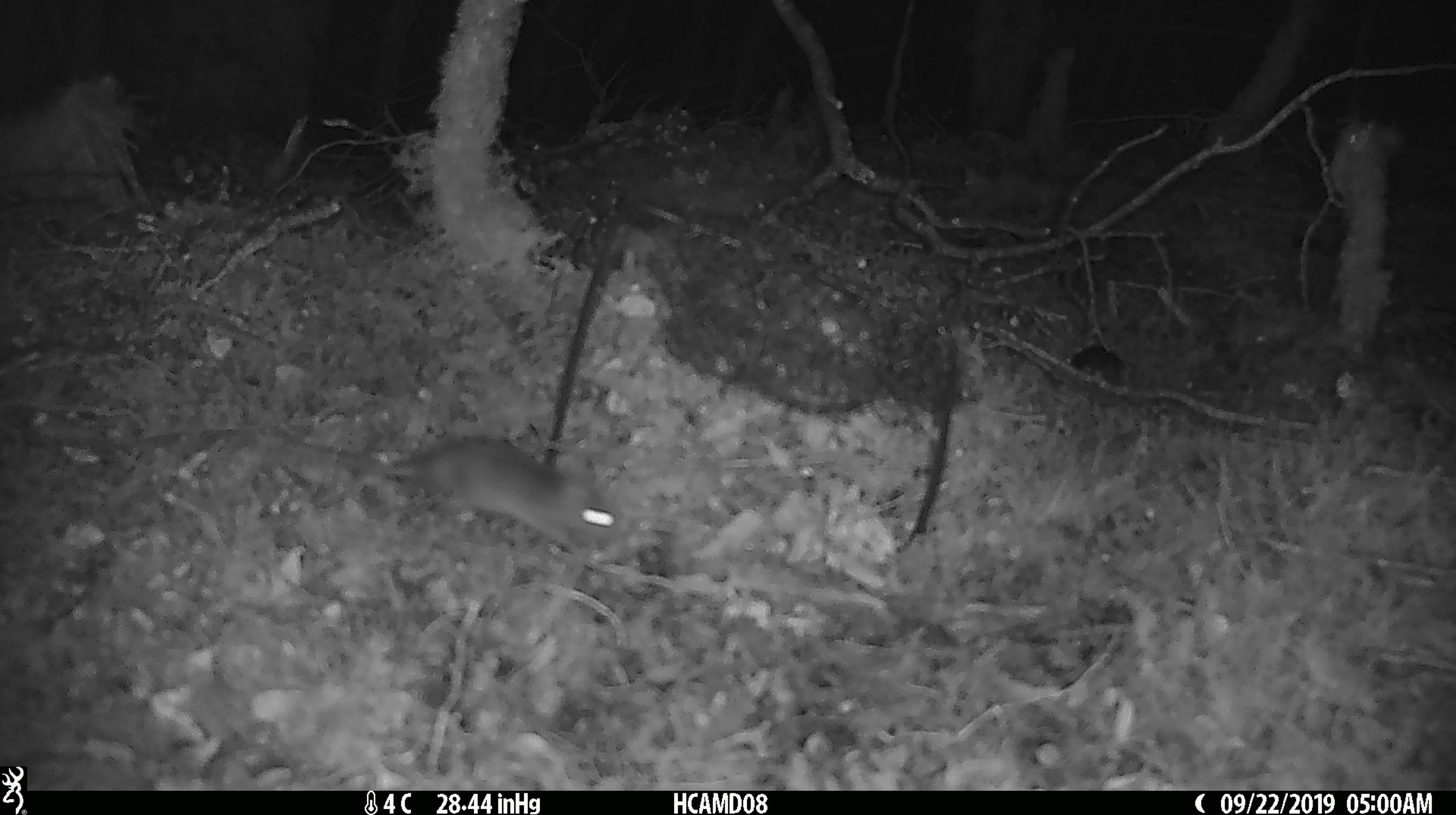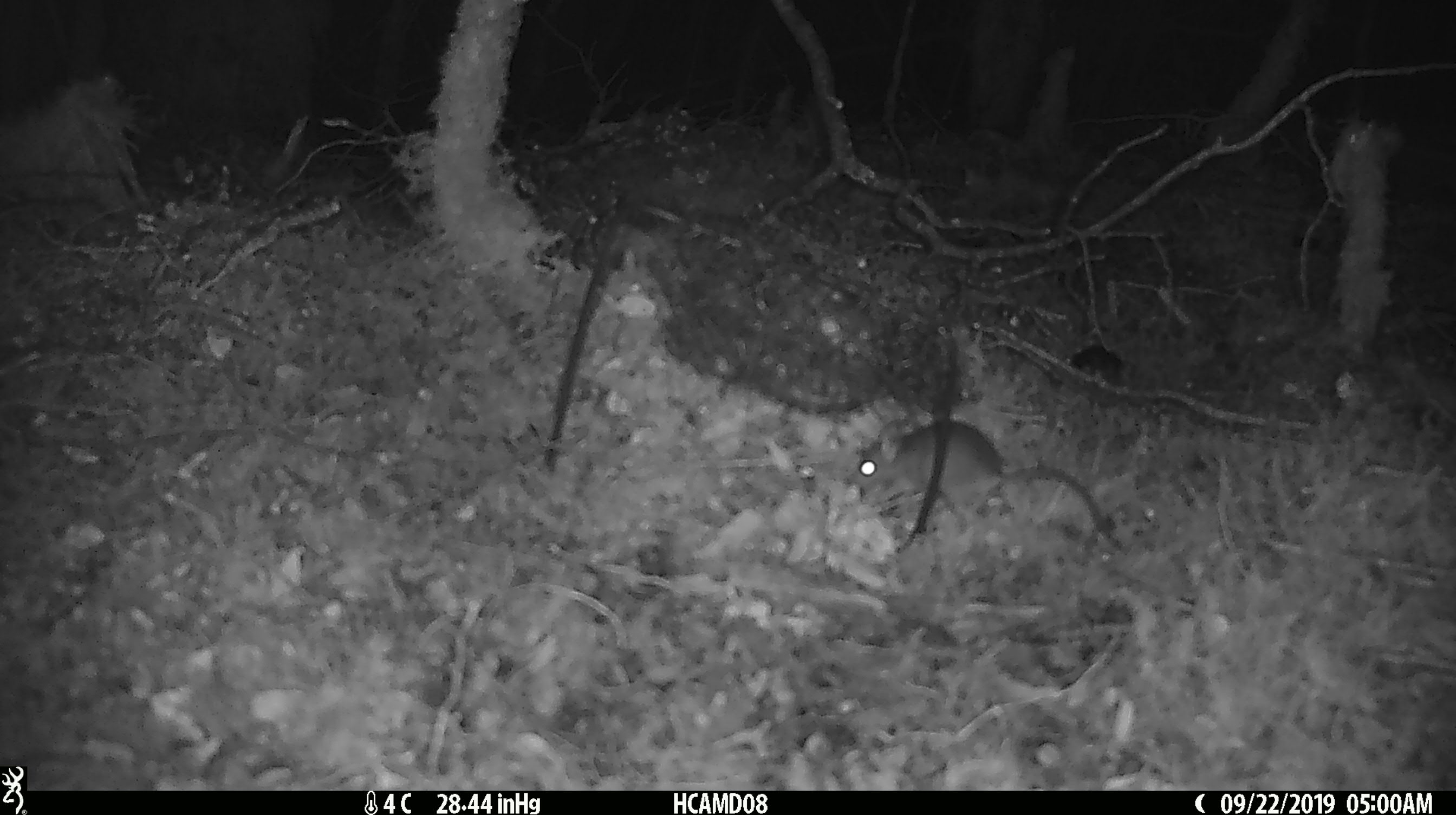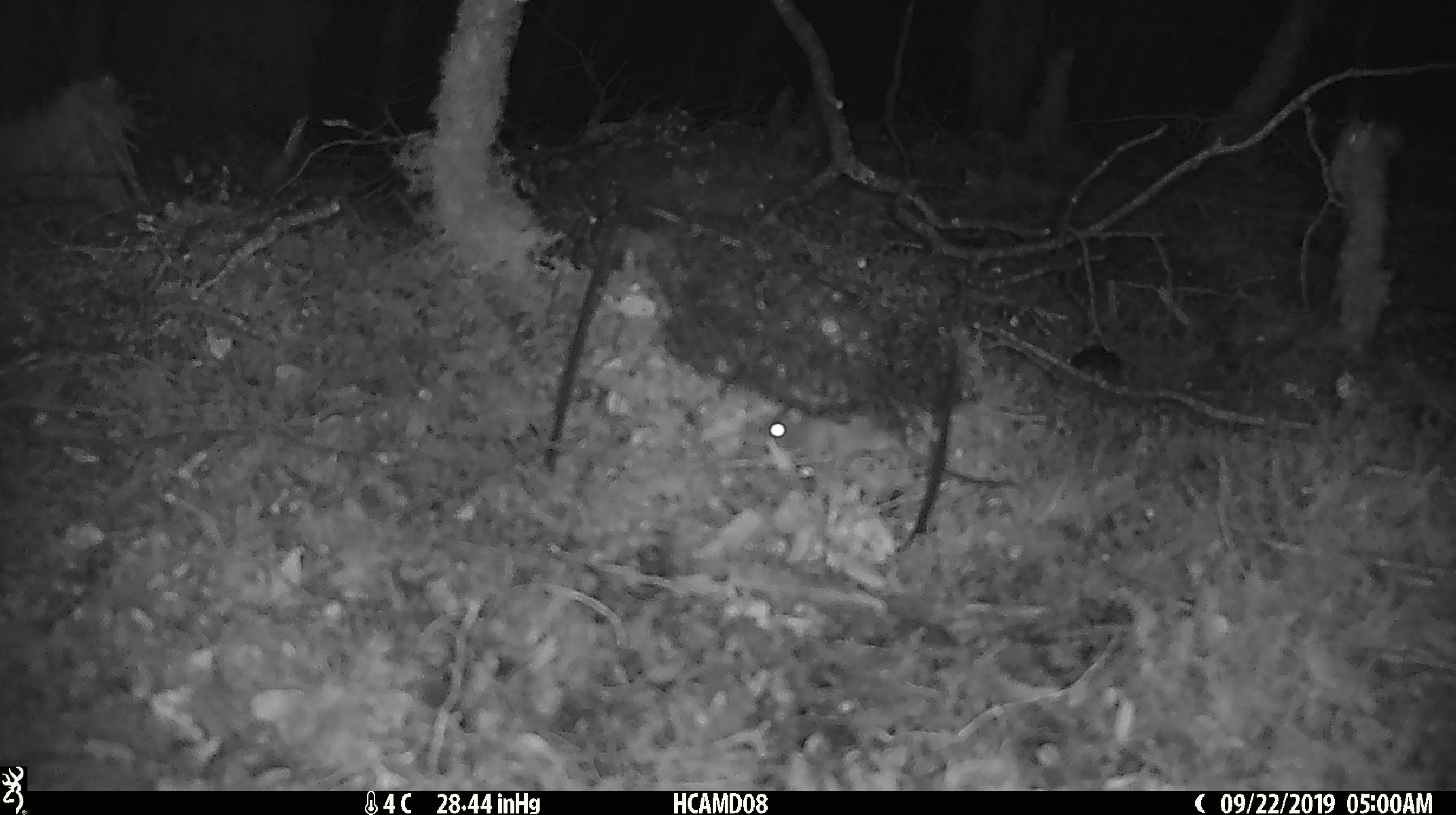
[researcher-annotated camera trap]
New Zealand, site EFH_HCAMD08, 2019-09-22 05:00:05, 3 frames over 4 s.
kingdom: Animalia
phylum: Chordata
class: Mammalia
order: Rodentia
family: Muridae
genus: Mus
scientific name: Mus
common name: mouse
Mouse (Mus).